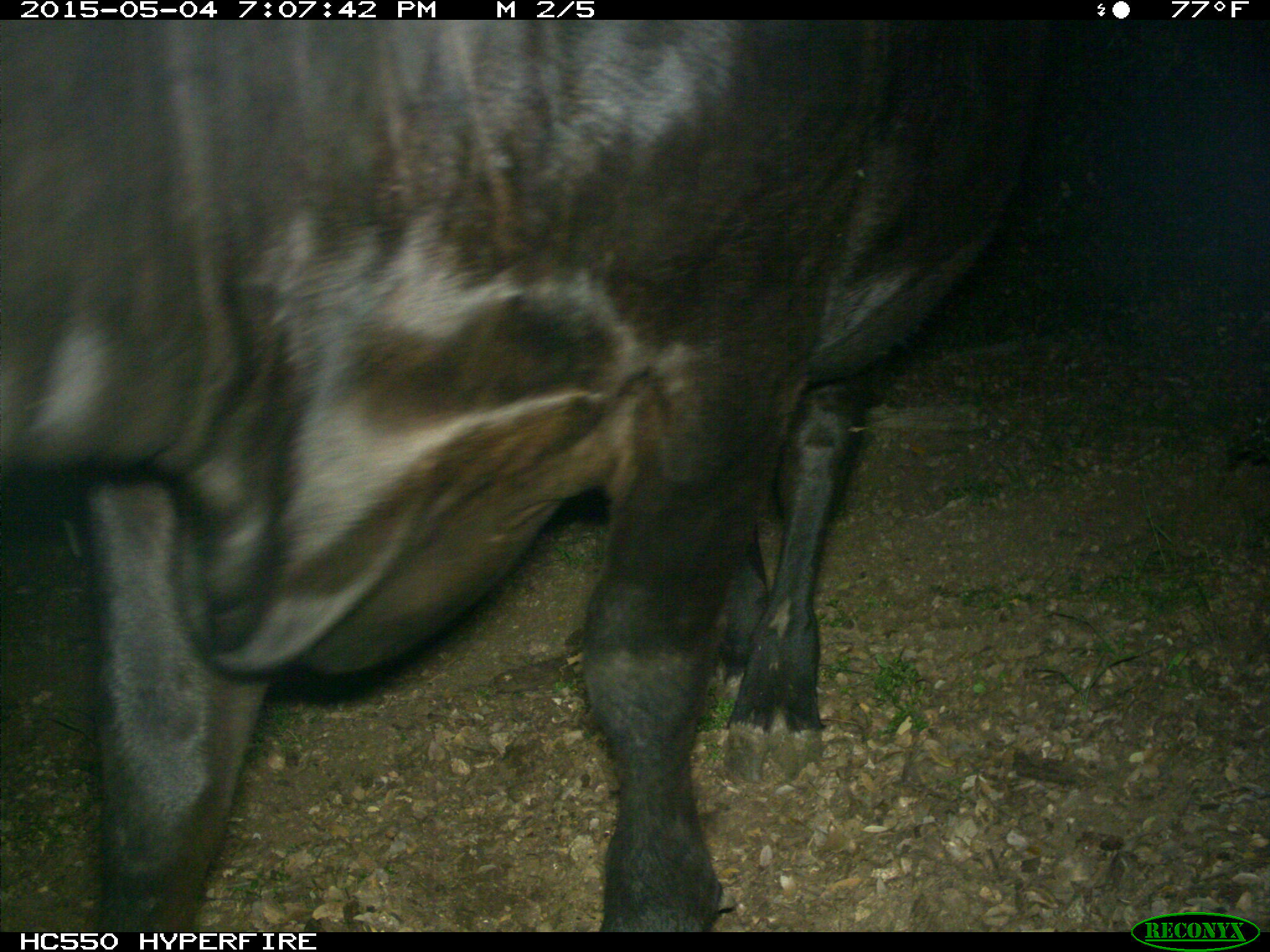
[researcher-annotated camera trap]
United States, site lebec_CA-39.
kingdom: Animalia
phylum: Chordata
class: Mammalia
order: Artiodactyla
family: Bovidae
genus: Bos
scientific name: Bos taurus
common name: domestic cow